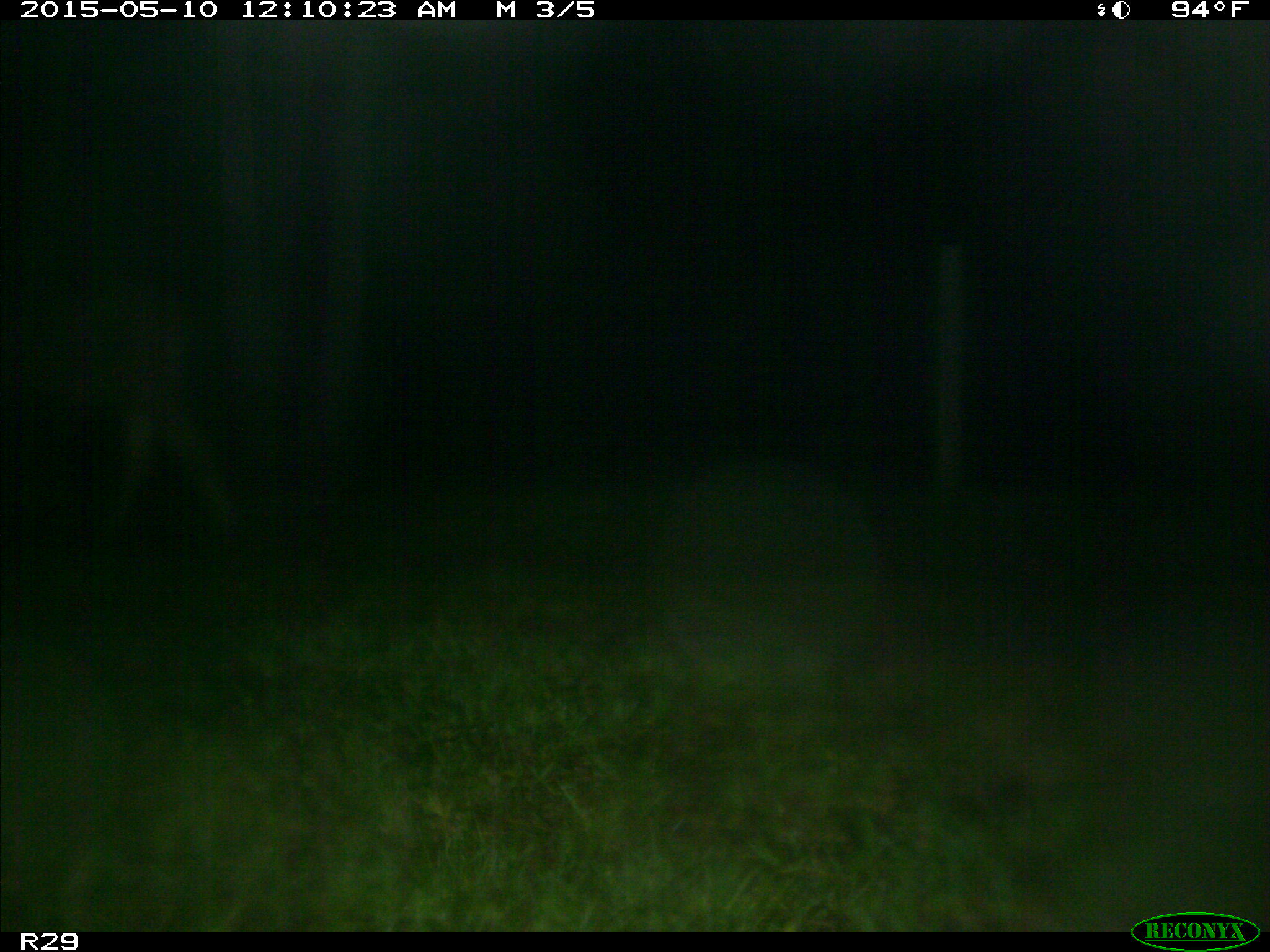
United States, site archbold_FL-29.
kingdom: Animalia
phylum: Chordata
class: Mammalia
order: Artiodactyla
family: Bovidae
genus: Bos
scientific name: Bos taurus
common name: domestic cow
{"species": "Bos taurus (domestic cow)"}